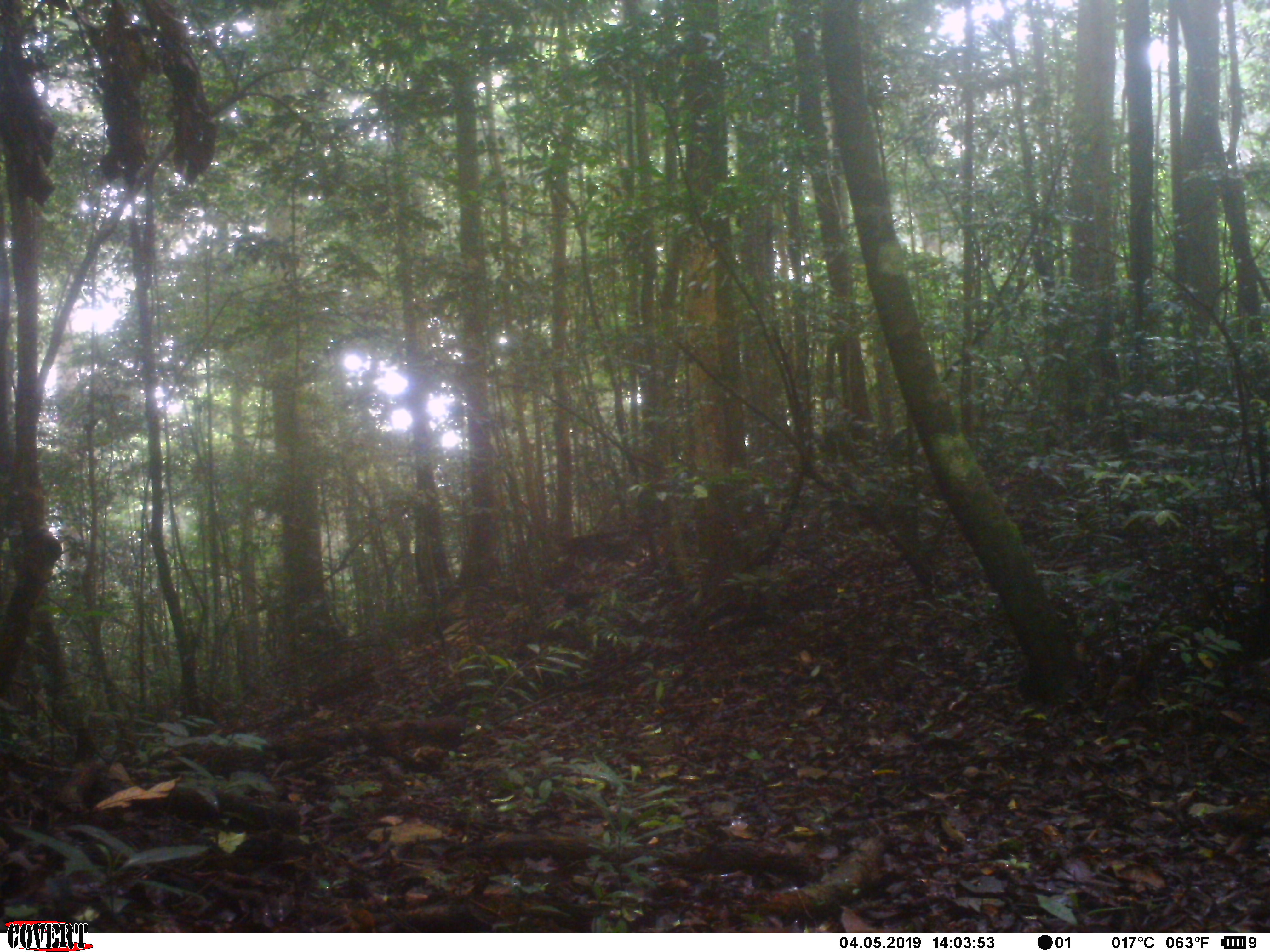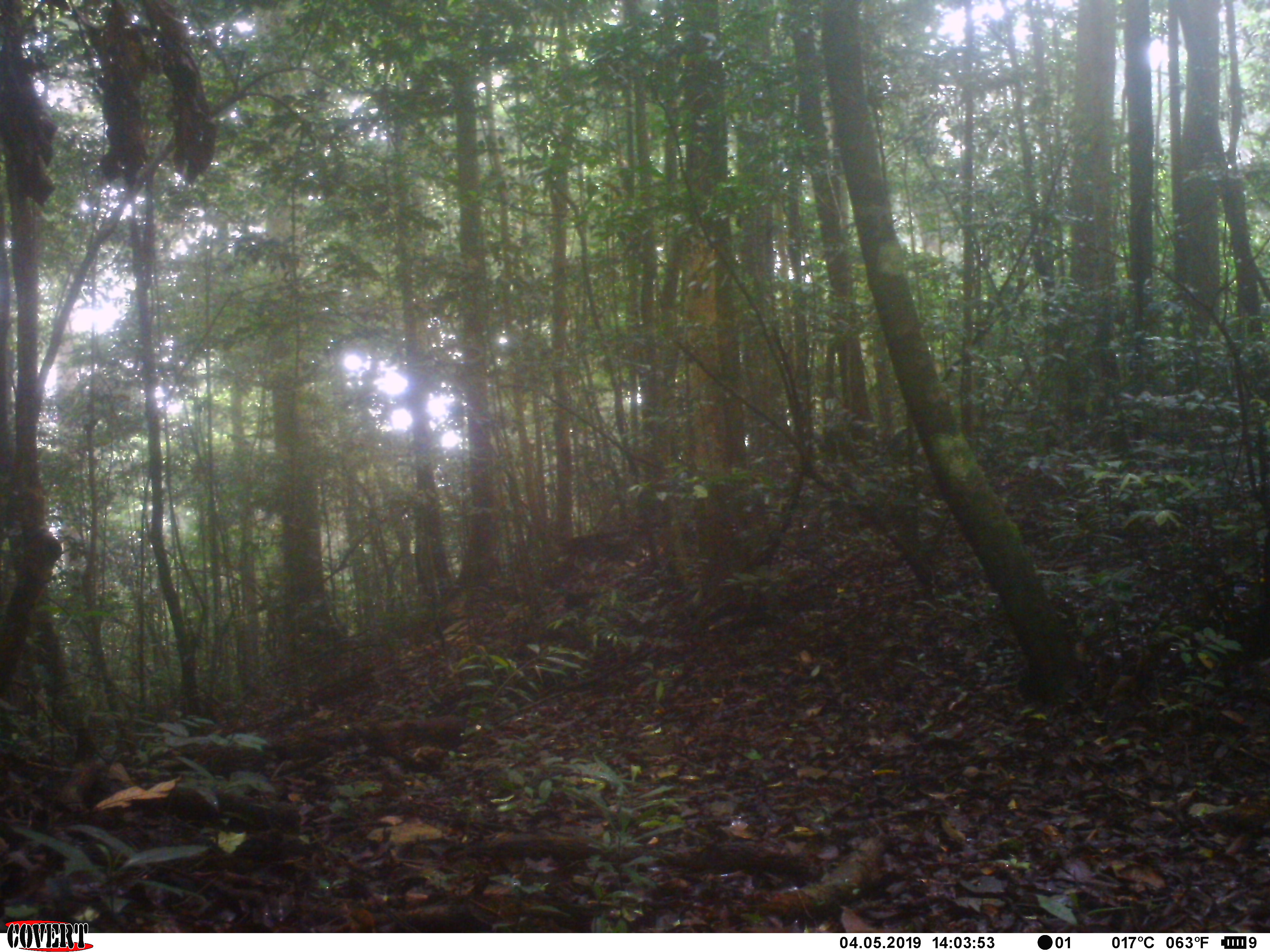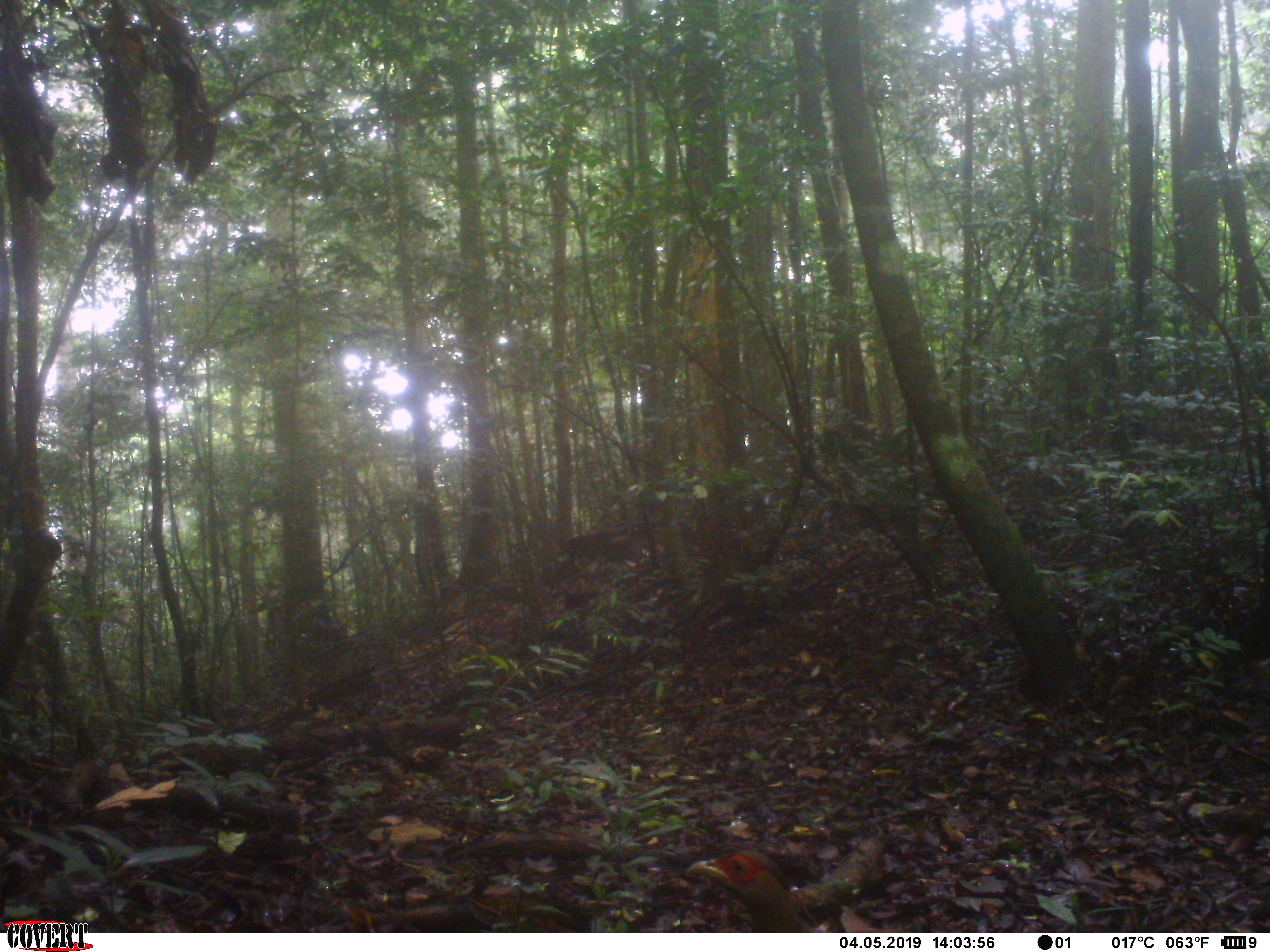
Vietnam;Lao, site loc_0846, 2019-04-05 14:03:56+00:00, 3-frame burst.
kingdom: Animalia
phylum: Chordata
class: Aves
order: Galliformes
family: Phasianidae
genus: Lophura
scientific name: Lophura nycthemera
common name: silver pheasant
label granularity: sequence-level